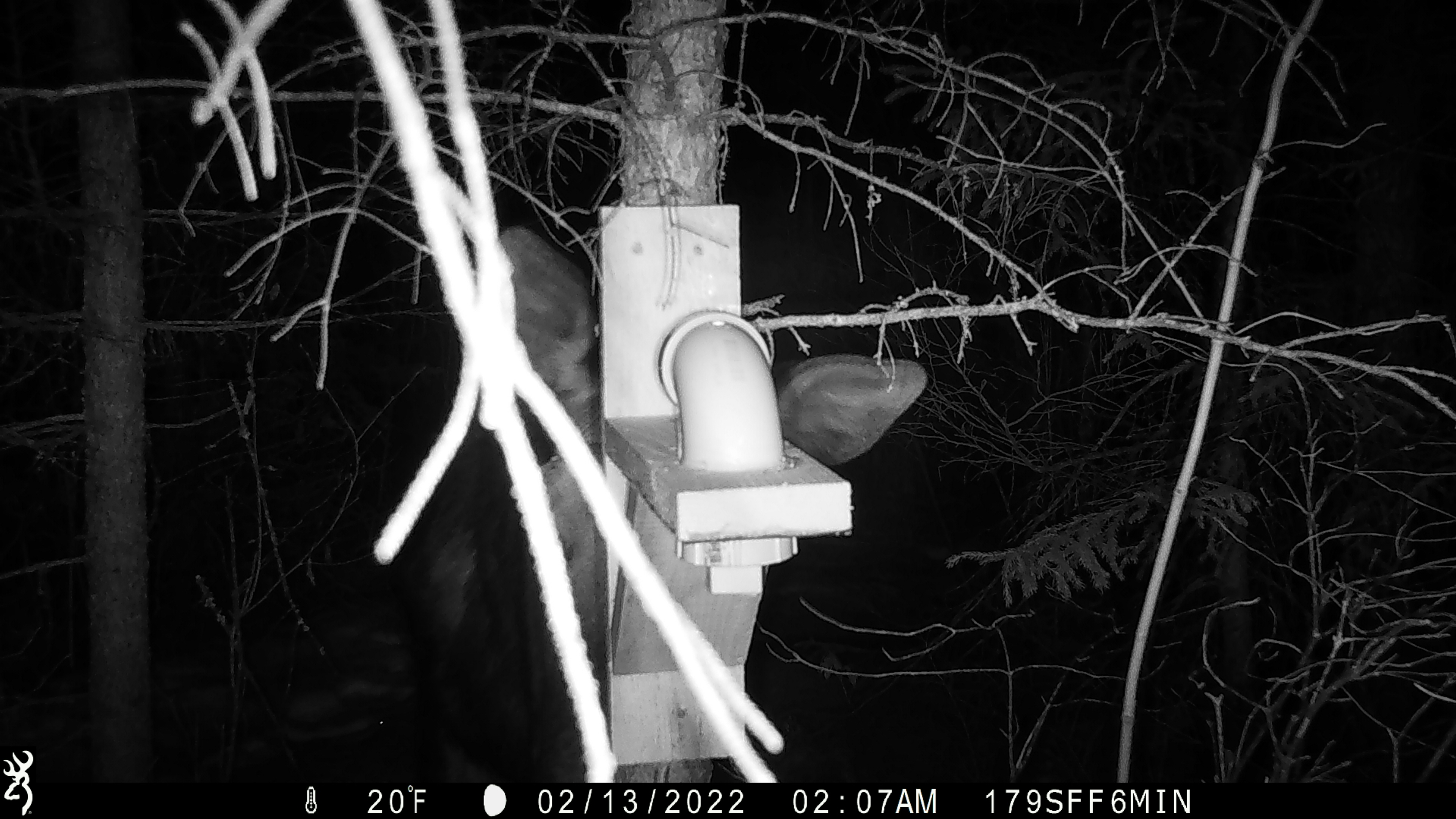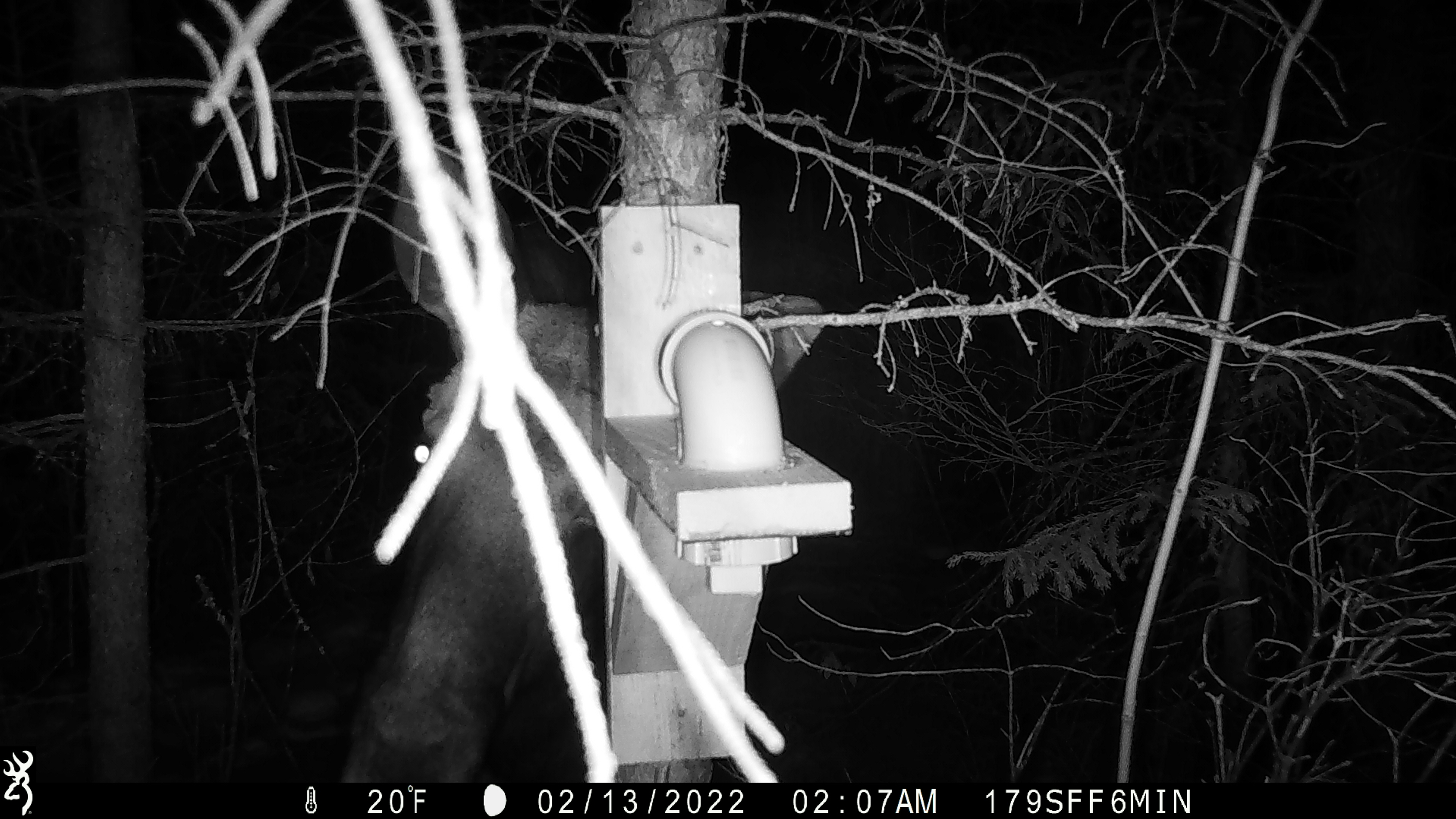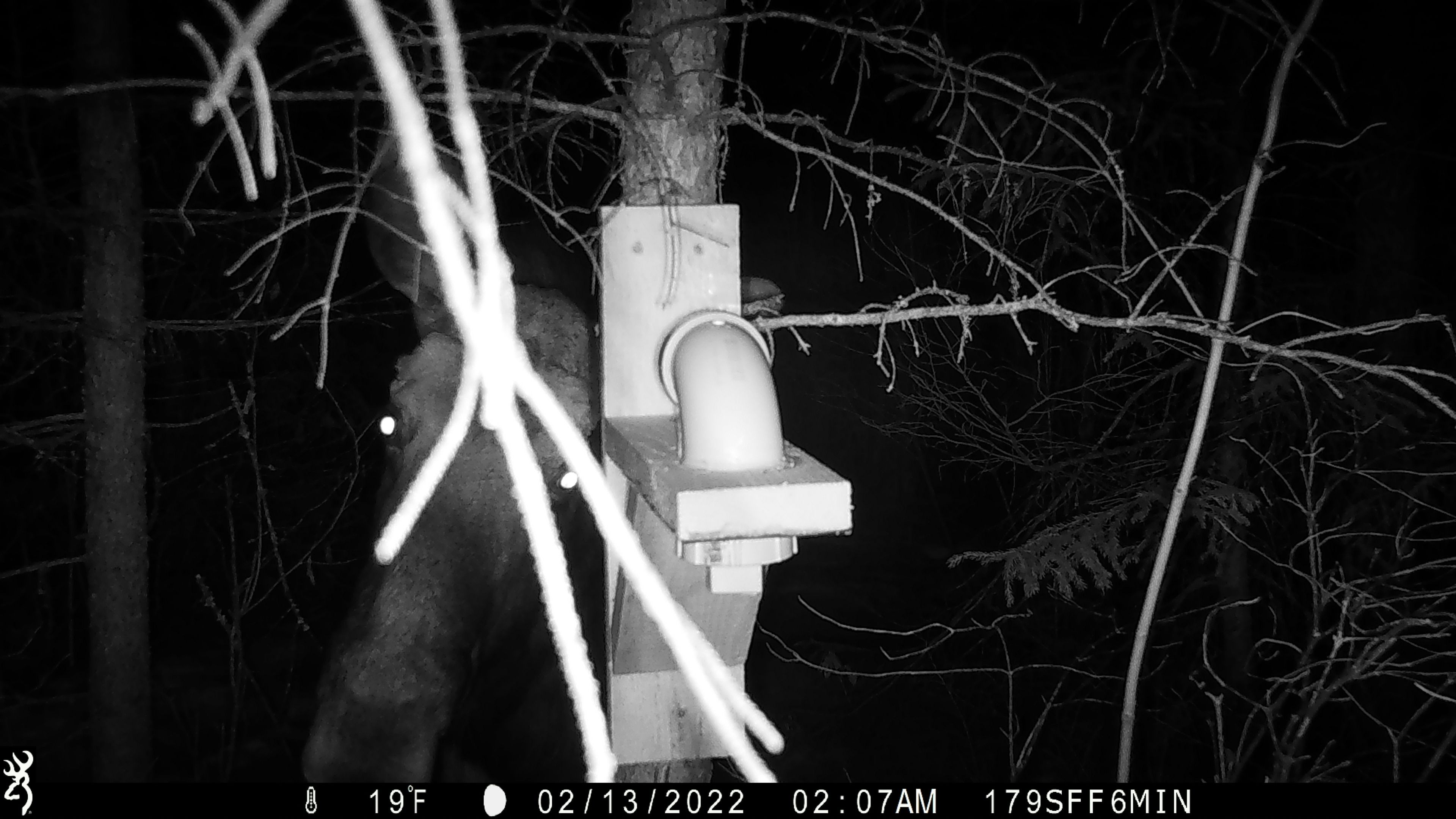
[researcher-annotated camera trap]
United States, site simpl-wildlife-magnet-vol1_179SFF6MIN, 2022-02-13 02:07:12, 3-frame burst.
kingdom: Animalia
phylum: Chordata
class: Mammalia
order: Artiodactyla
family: Cervidae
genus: Alces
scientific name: Alces alces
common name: moose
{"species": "moose (Alces alces)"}